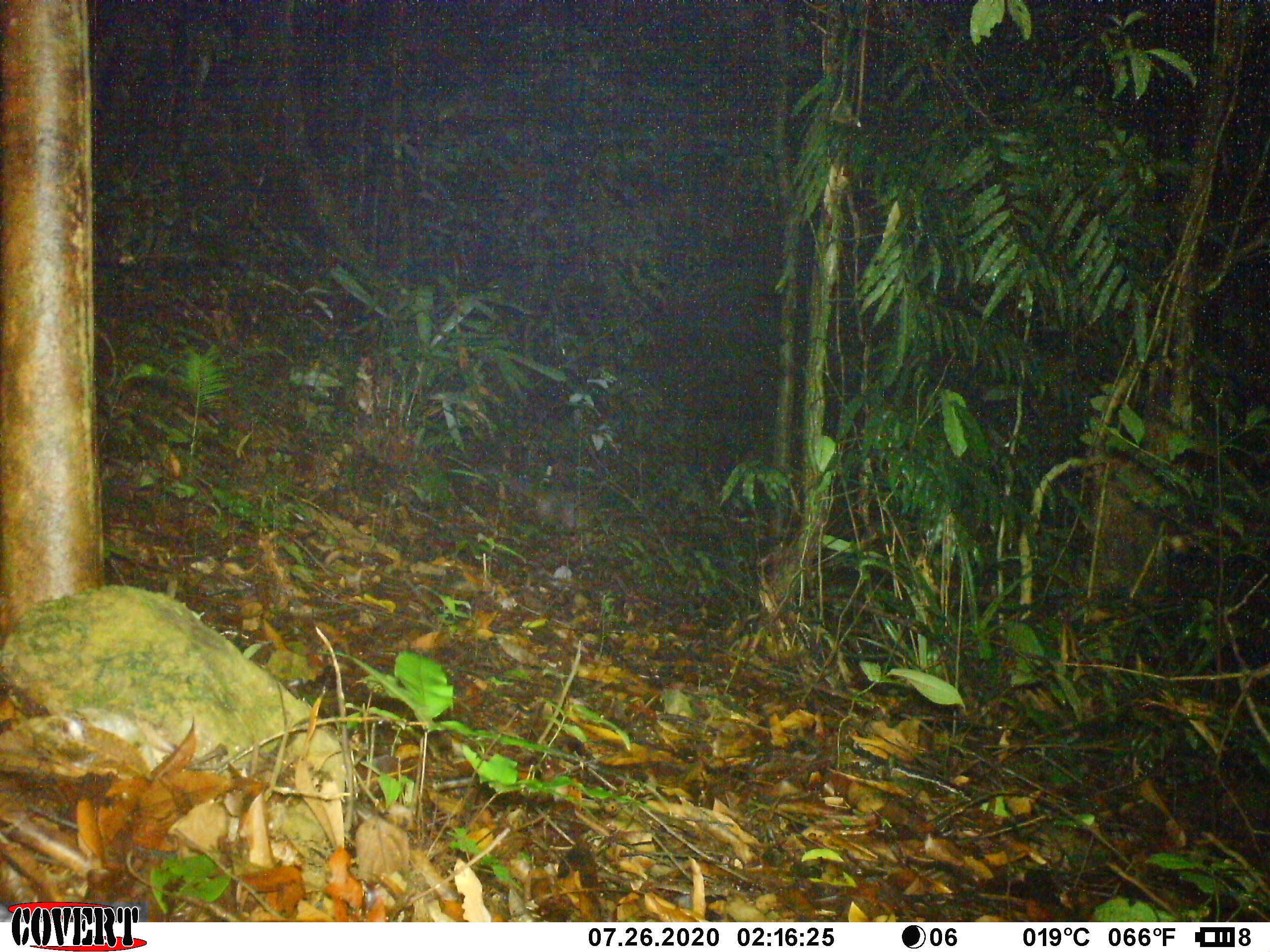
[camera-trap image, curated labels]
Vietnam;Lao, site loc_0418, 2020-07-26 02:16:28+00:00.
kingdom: Animalia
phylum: Chordata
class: Mammalia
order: Carnivora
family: Viverridae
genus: Paguma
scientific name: Paguma larvata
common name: masked palm civet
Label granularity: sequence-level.